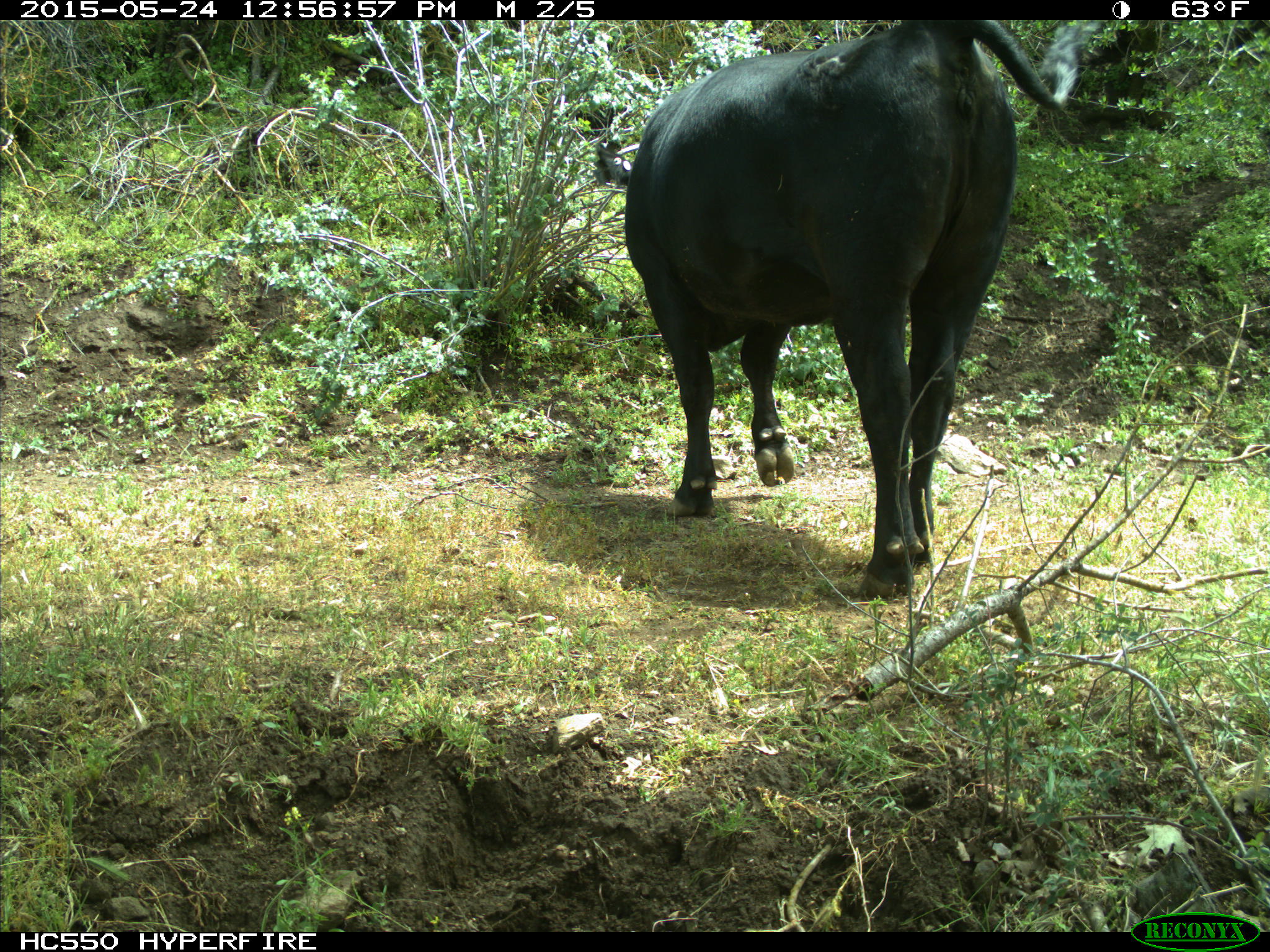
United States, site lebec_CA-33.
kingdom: Animalia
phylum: Chordata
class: Mammalia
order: Artiodactyla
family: Bovidae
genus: Bos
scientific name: Bos taurus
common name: domestic cow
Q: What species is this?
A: Bos taurus (domestic cow).